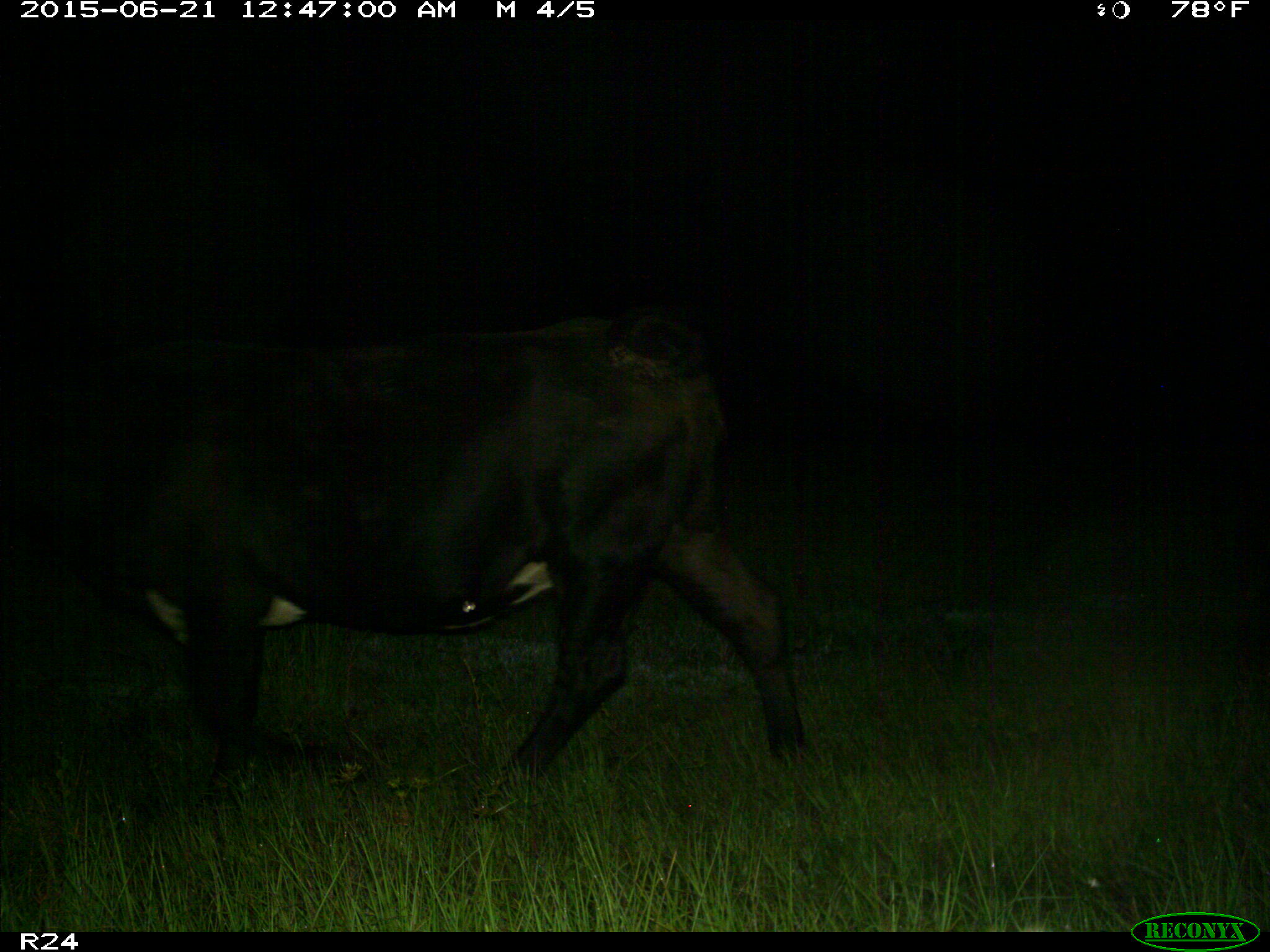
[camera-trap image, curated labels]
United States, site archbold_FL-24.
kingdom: Animalia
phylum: Chordata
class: Mammalia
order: Artiodactyla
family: Bovidae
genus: Bos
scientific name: Bos taurus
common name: domestic cow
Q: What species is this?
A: Bos taurus (domestic cow).